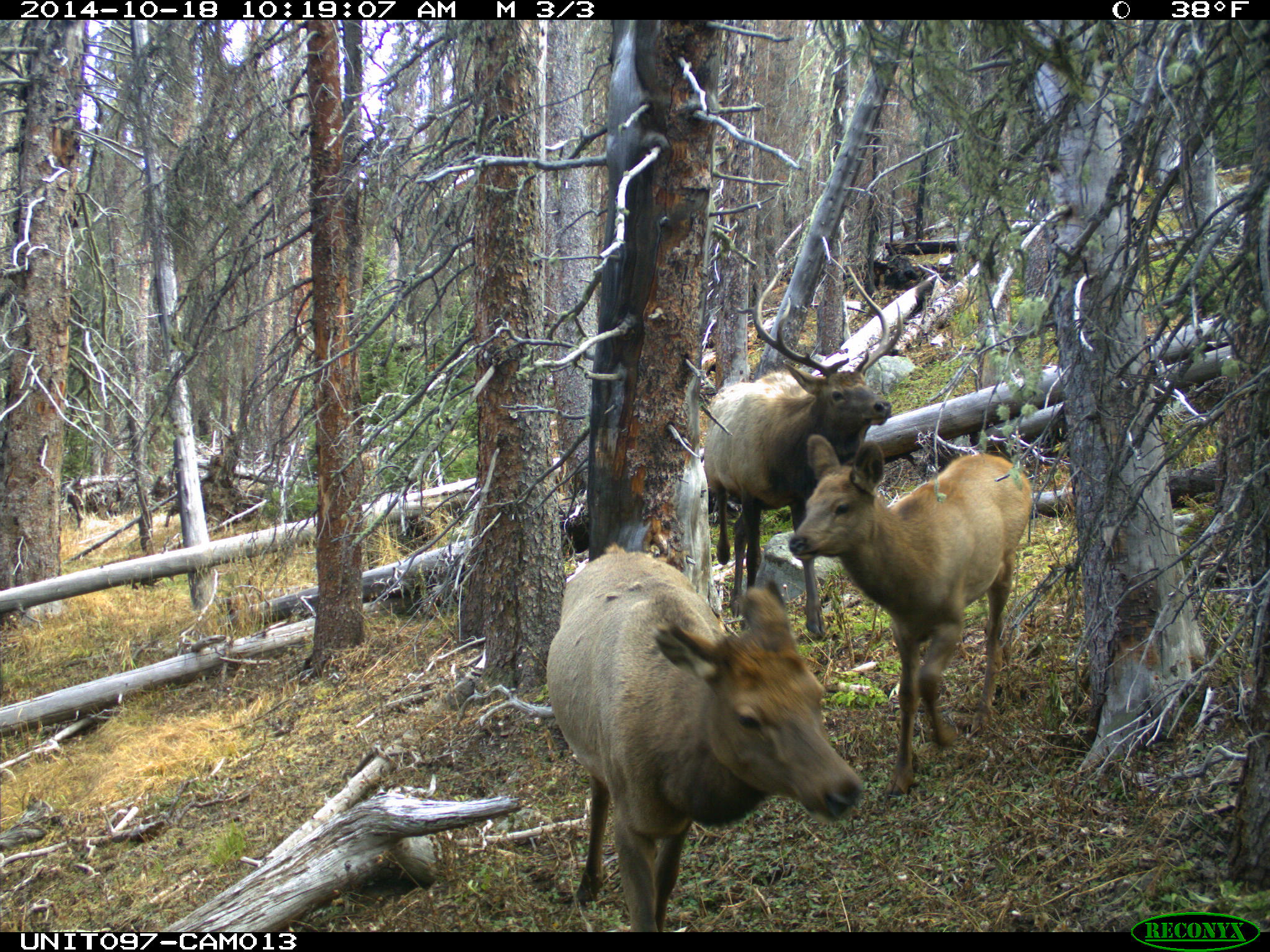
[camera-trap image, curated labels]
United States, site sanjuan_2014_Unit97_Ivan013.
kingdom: Animalia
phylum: Chordata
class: Mammalia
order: Artiodactyla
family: Cervidae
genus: Cervus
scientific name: Cervus elaphus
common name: red deer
Cervus elaphus (red deer).